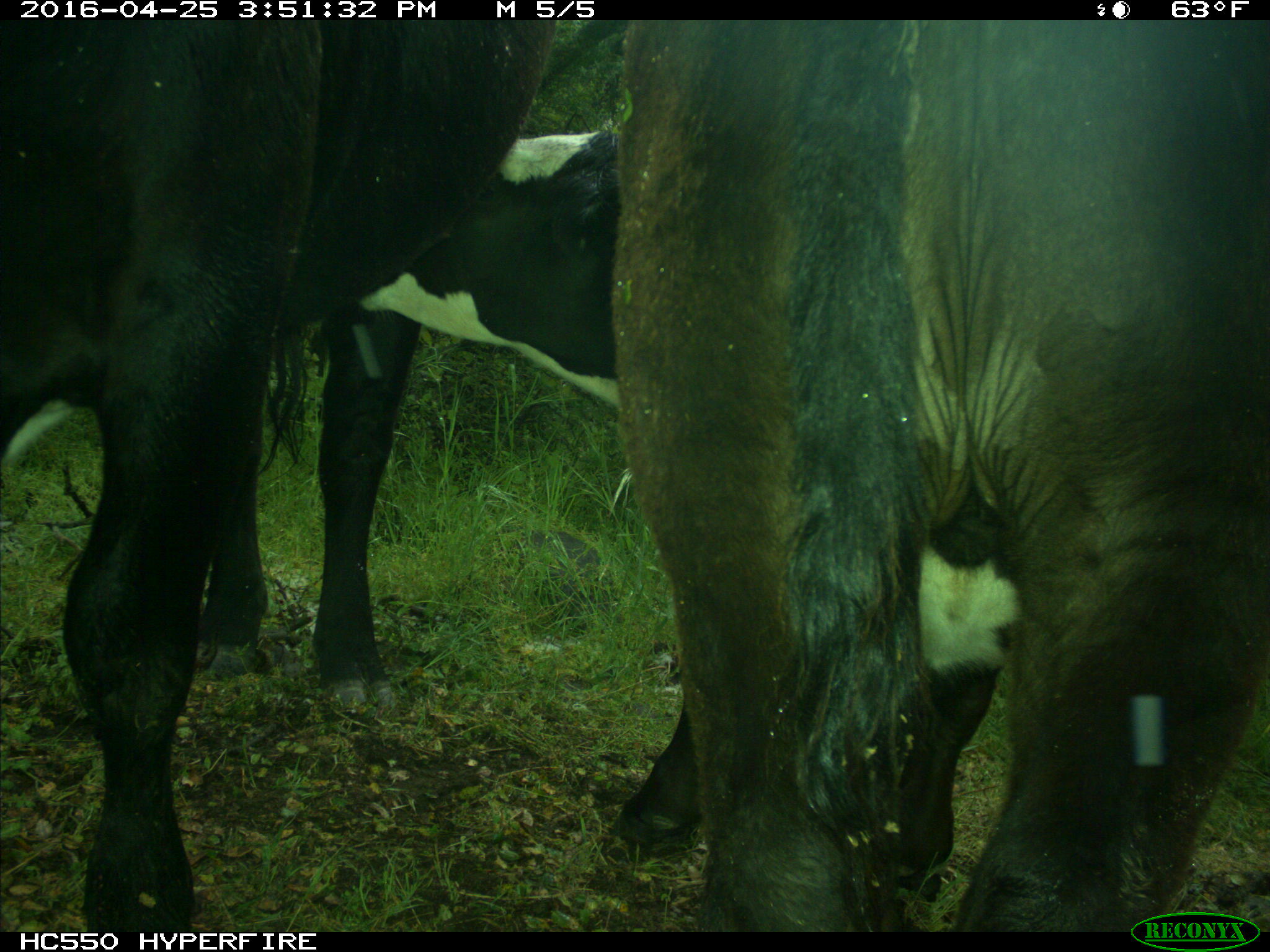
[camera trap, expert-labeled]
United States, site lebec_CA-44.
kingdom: Animalia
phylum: Chordata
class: Mammalia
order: Artiodactyla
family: Bovidae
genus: Bos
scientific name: Bos taurus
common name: domestic cow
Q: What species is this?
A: Bos taurus (domestic cow).